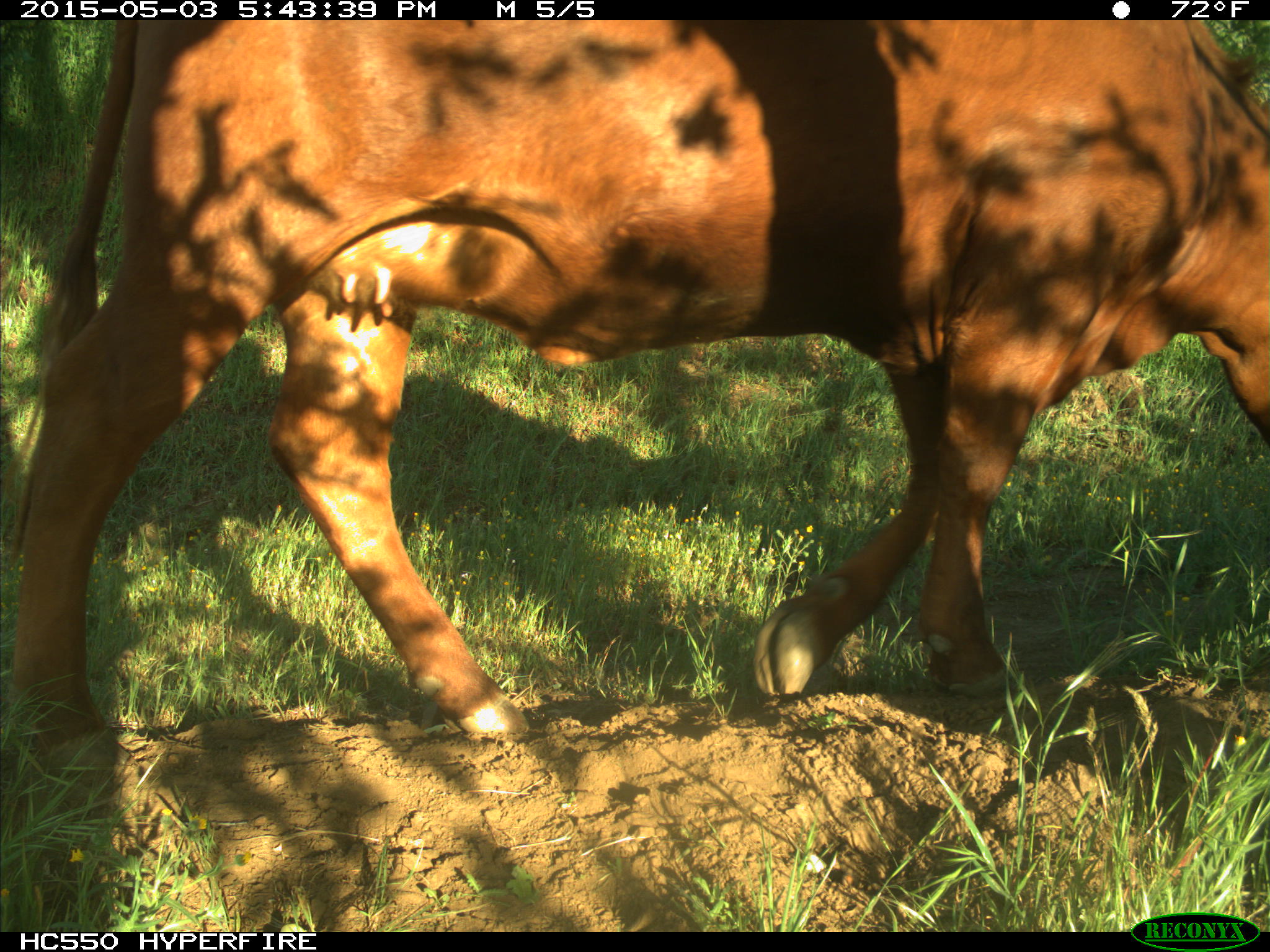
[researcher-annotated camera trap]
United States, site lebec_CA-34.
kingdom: Animalia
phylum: Chordata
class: Mammalia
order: Artiodactyla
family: Bovidae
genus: Bos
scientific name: Bos taurus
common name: domestic cow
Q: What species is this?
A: Bos taurus (domestic cow).